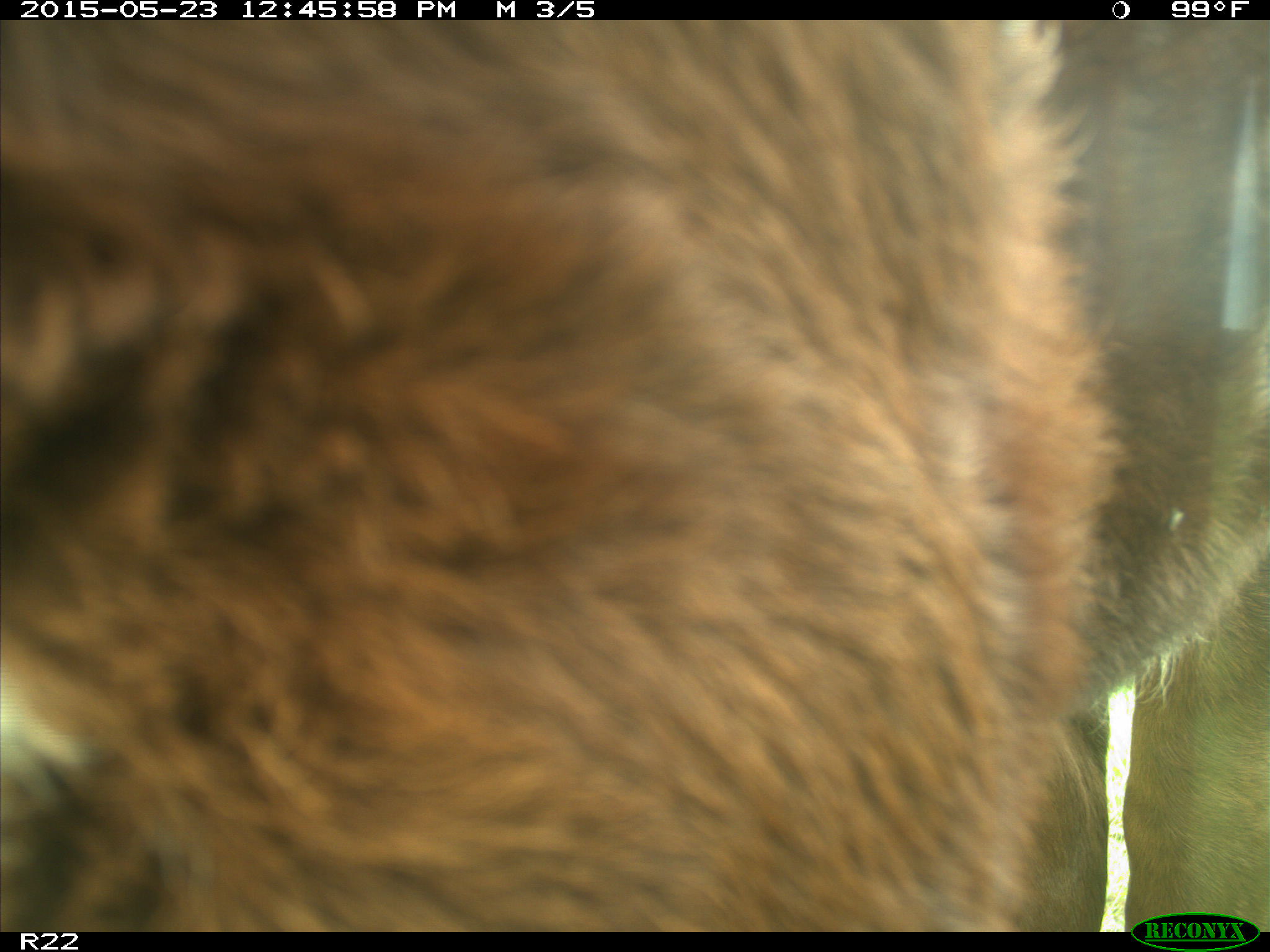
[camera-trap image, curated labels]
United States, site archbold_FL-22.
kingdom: Animalia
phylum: Chordata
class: Mammalia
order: Artiodactyla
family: Bovidae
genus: Bos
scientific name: Bos taurus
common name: domestic cow